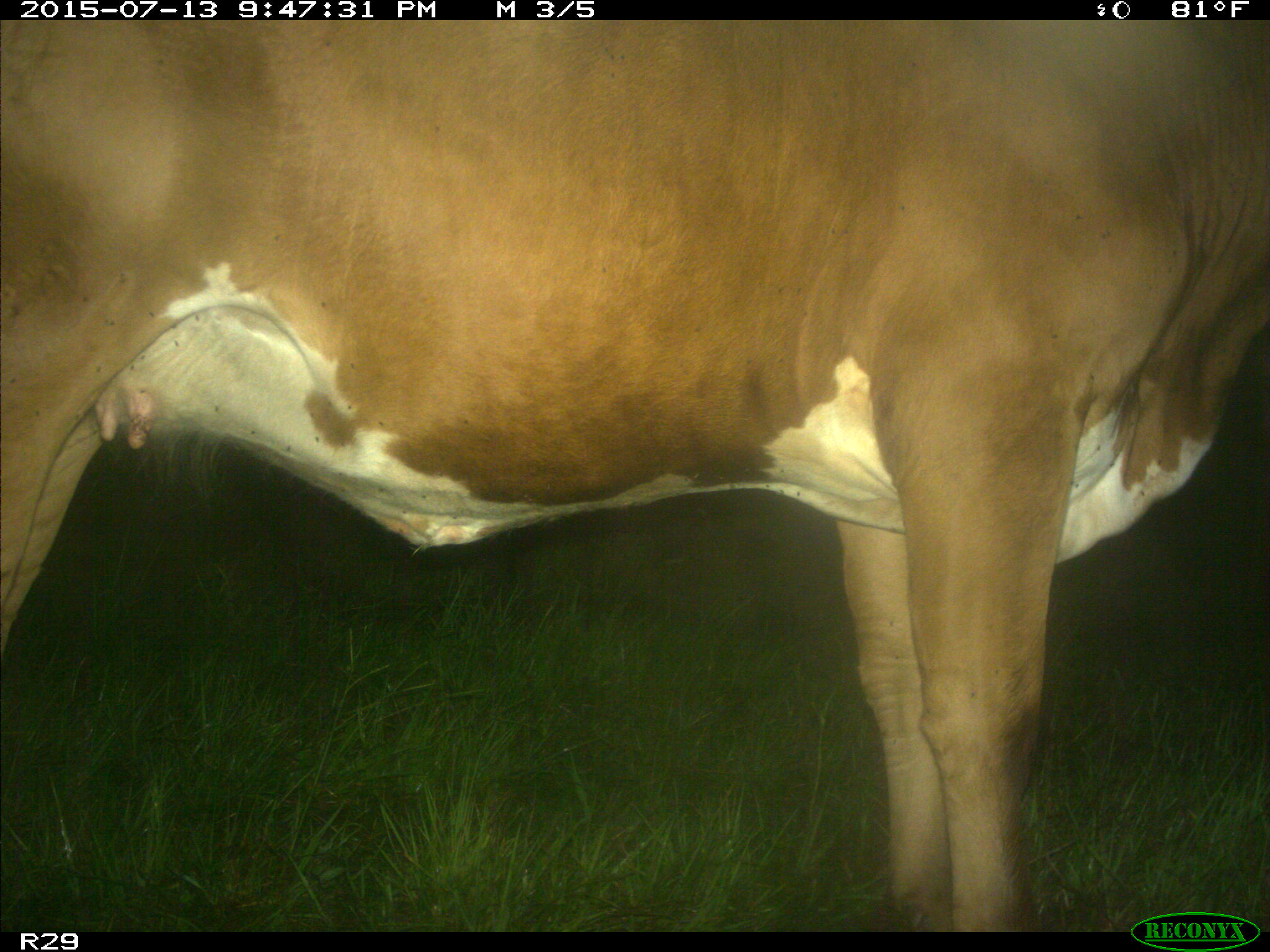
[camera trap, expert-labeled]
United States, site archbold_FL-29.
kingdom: Animalia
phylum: Chordata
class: Mammalia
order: Artiodactyla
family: Bovidae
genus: Bos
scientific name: Bos taurus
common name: domestic cow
Bos taurus (domestic cow).